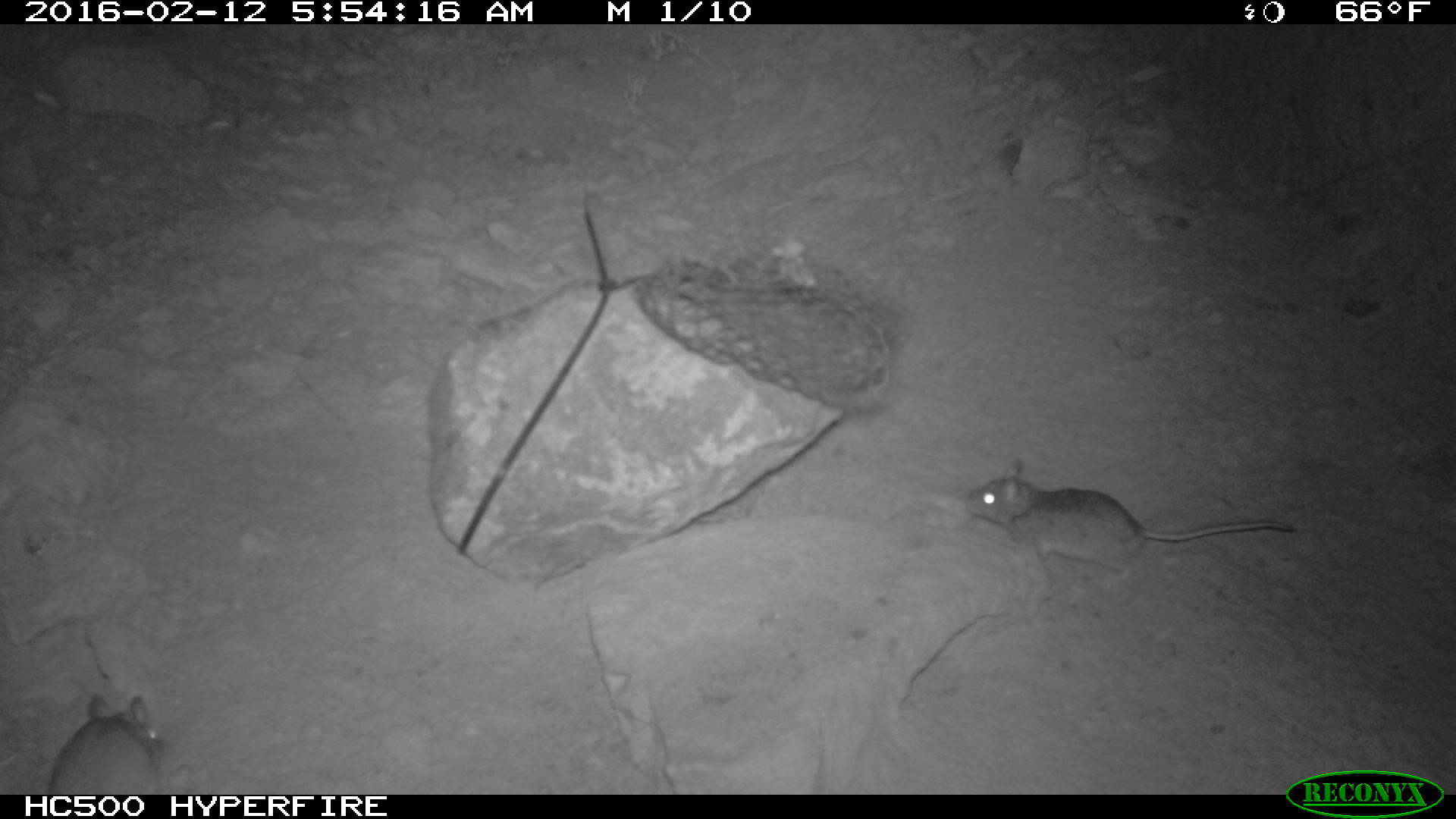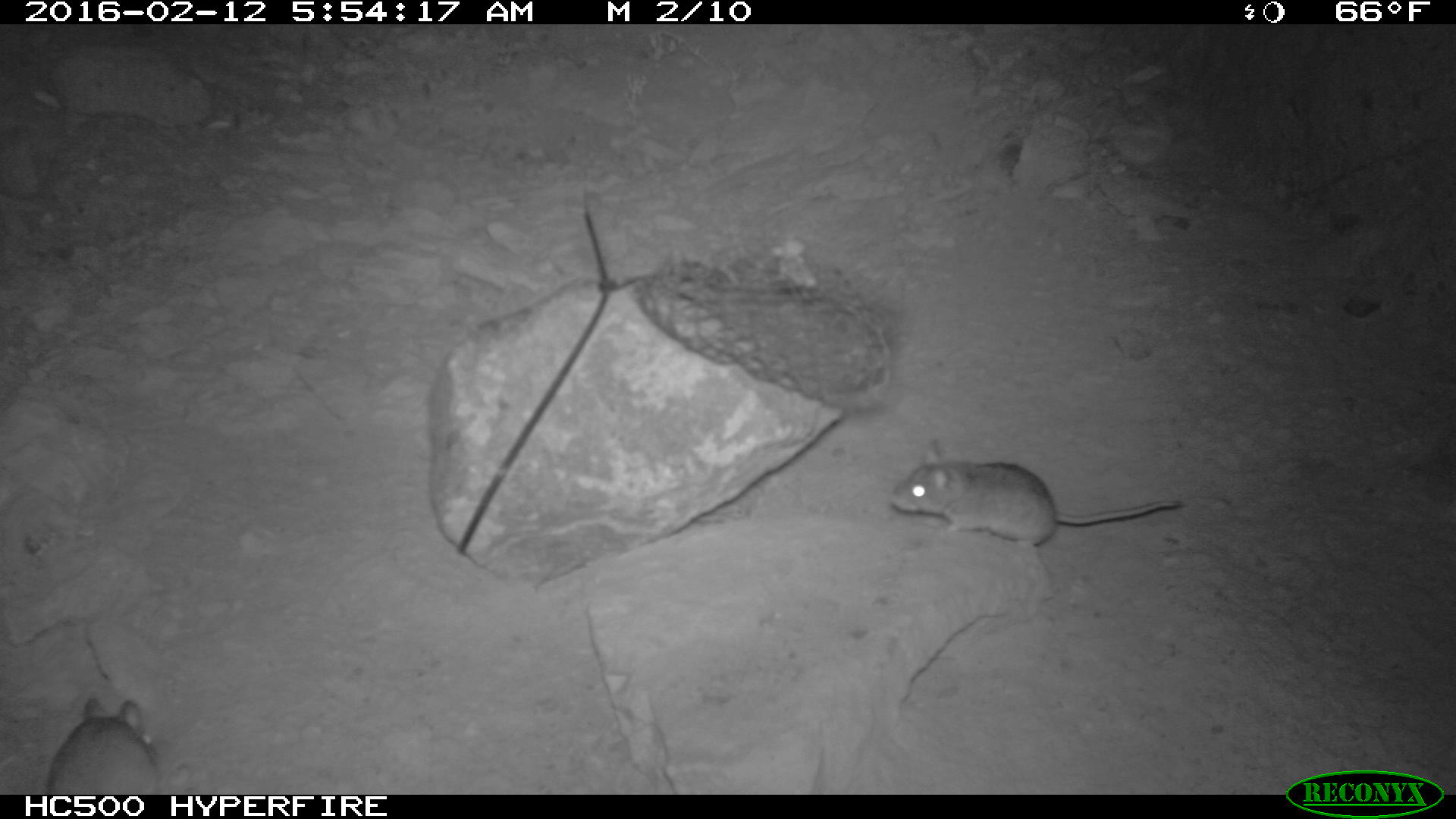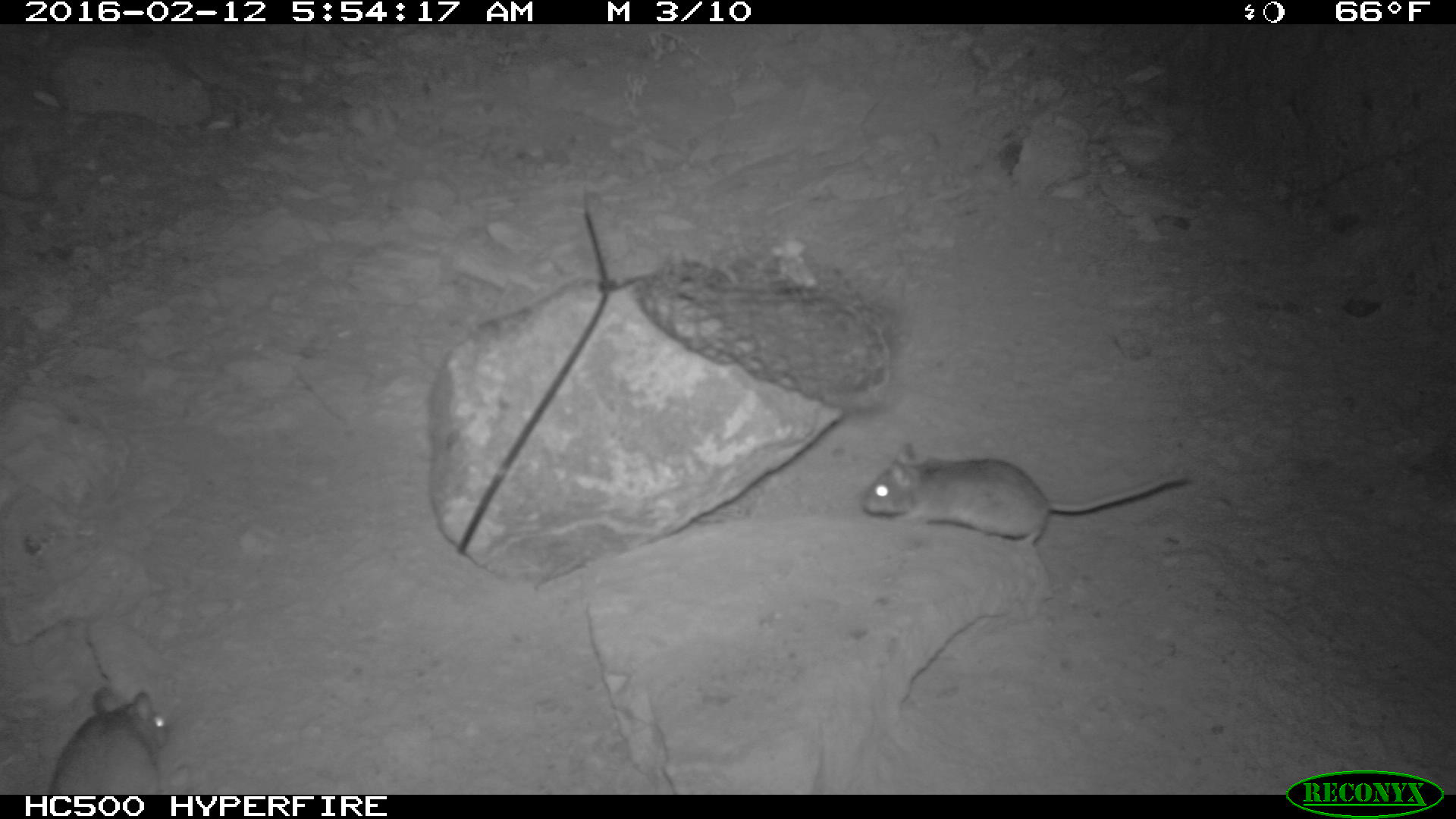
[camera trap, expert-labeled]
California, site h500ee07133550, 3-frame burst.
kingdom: Animalia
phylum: Chordata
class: Mammalia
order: Rodentia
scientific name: Rodentia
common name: rodent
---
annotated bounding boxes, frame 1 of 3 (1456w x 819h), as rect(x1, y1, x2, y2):
rodent: rect(966, 456, 1298, 586); rect(48, 692, 165, 795)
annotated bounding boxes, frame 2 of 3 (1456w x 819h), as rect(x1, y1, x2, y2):
rodent: rect(886, 433, 1186, 542); rect(42, 694, 162, 793)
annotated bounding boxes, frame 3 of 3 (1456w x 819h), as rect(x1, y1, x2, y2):
rodent: rect(861, 441, 1188, 545); rect(48, 685, 170, 794)